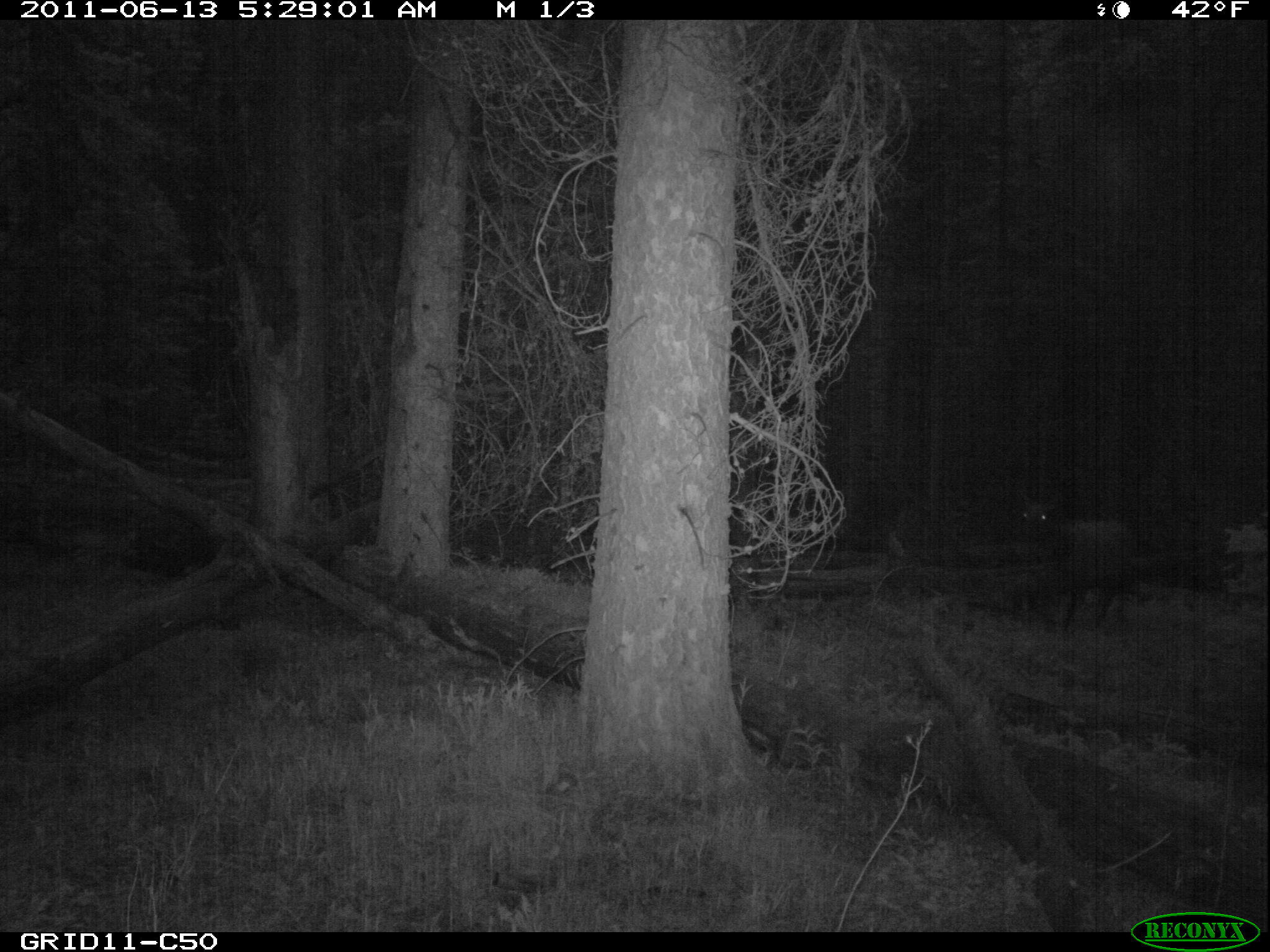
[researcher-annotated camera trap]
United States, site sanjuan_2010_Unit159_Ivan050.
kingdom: Animalia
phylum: Chordata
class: Mammalia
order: Artiodactyla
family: Cervidae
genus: Cervus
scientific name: Cervus elaphus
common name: red deer